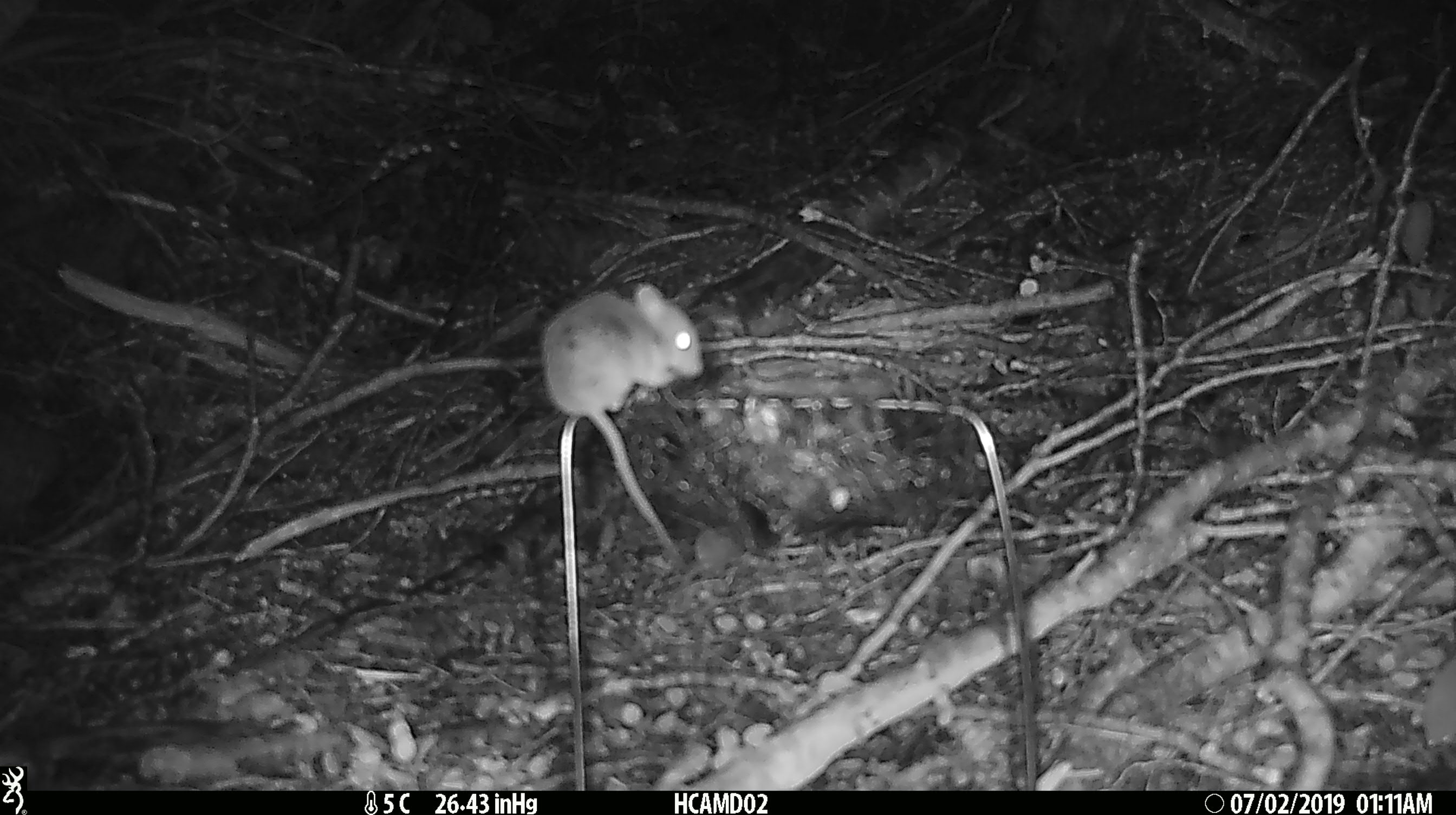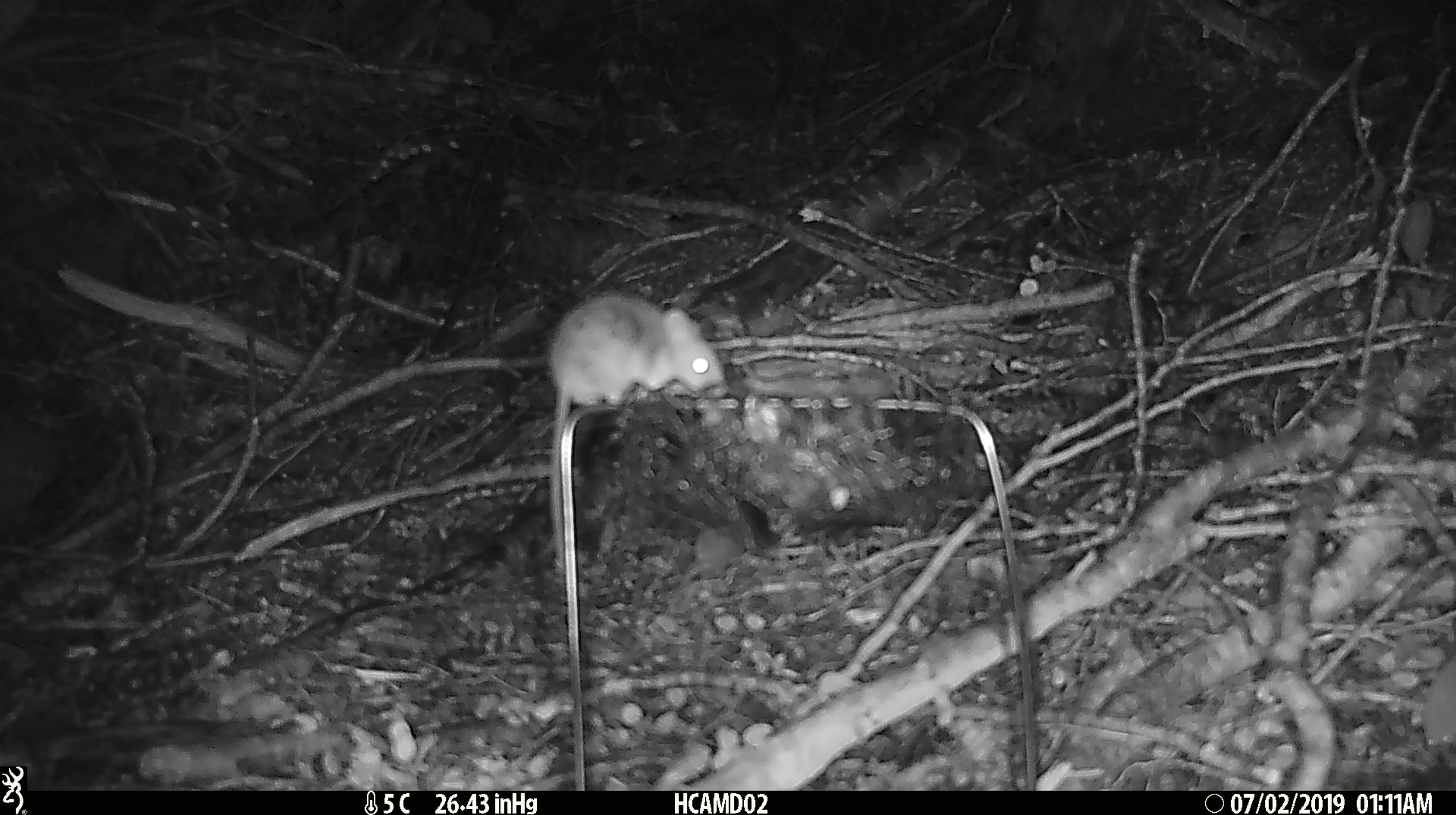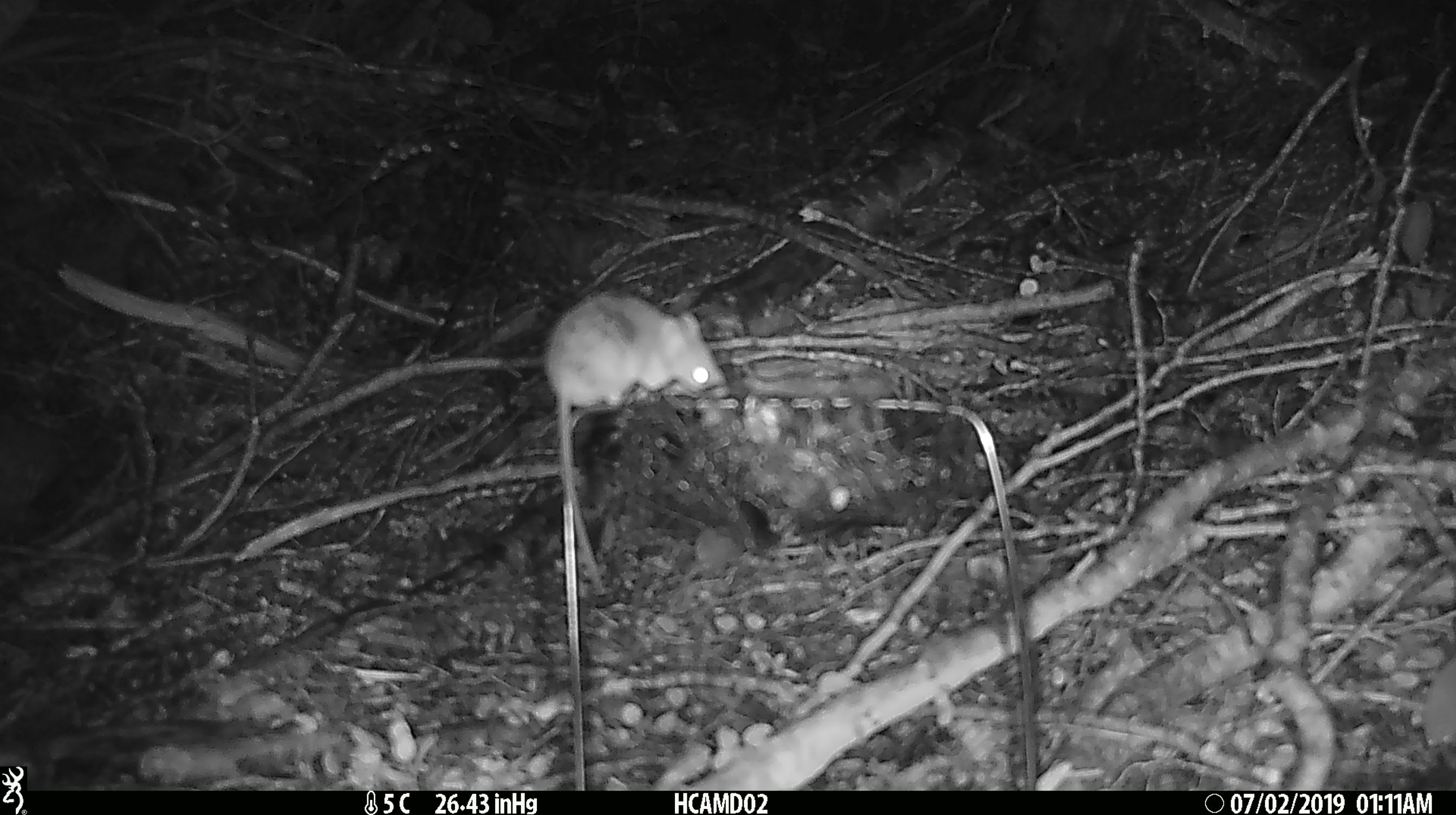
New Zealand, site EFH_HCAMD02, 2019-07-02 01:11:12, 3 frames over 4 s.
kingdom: Animalia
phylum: Chordata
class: Mammalia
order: Rodentia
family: Muridae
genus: Mus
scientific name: Mus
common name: mouse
Mouse (Mus).